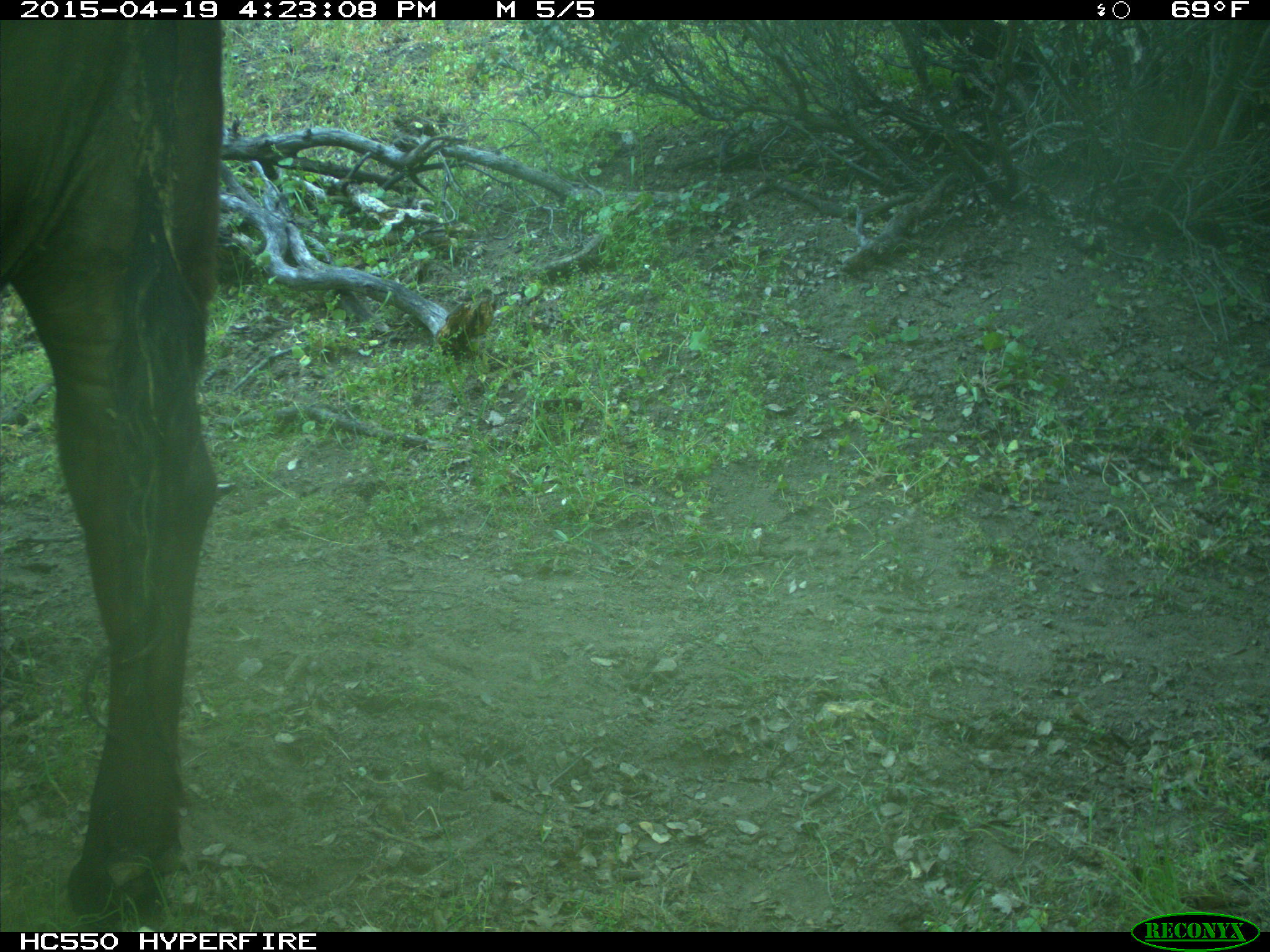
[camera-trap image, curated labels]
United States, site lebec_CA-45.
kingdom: Animalia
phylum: Chordata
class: Mammalia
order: Artiodactyla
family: Bovidae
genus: Bos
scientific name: Bos taurus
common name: domestic cow